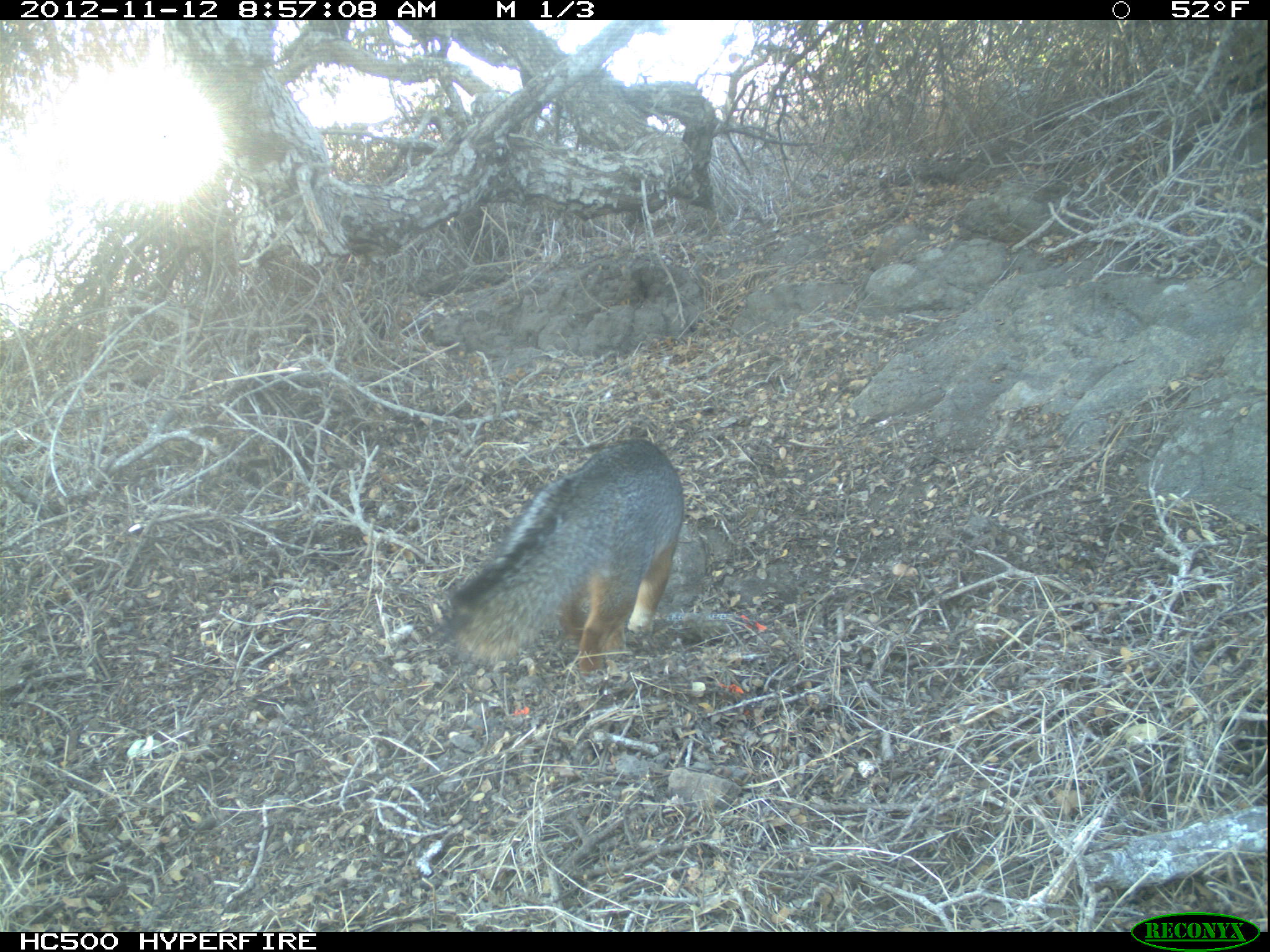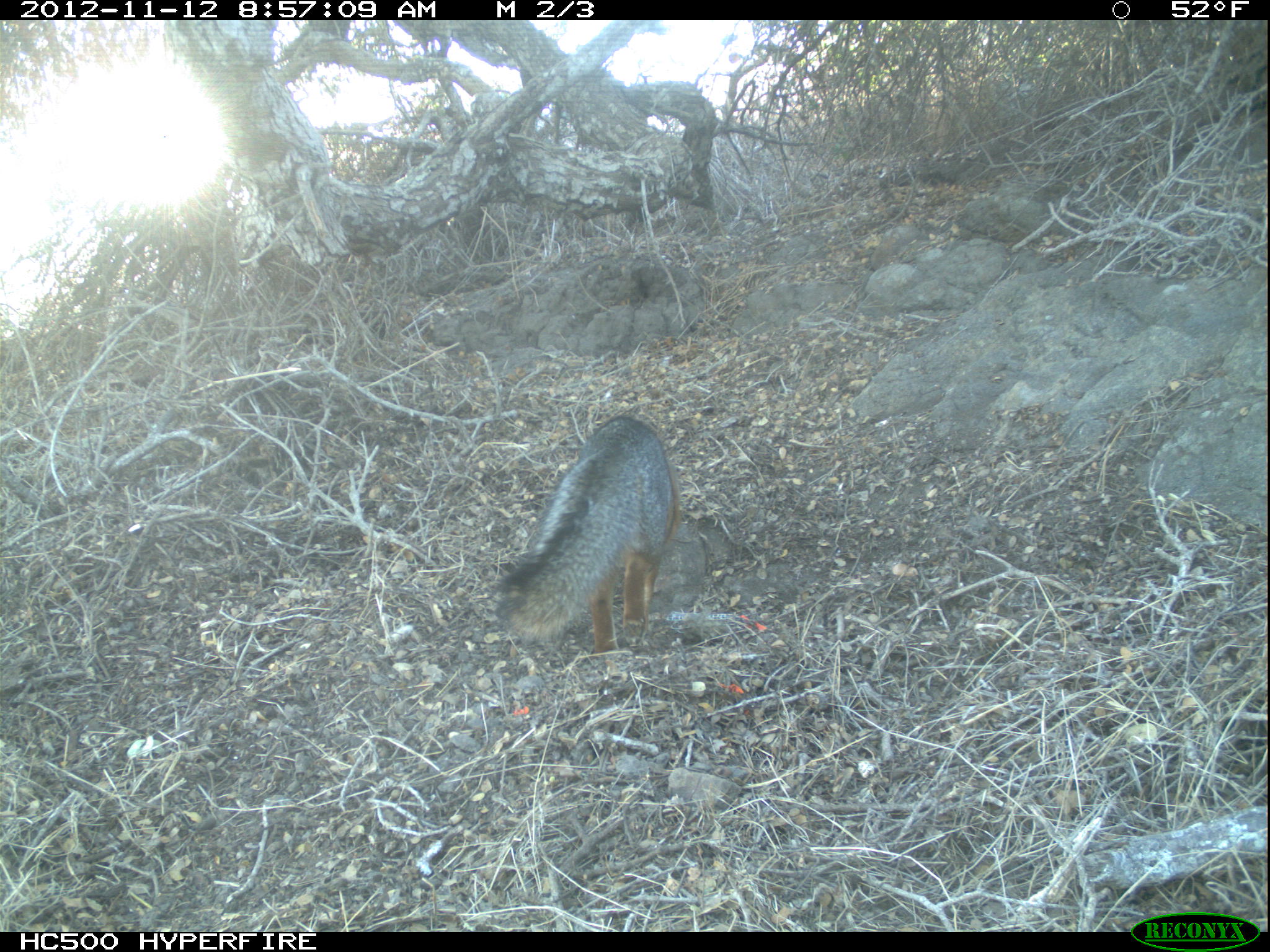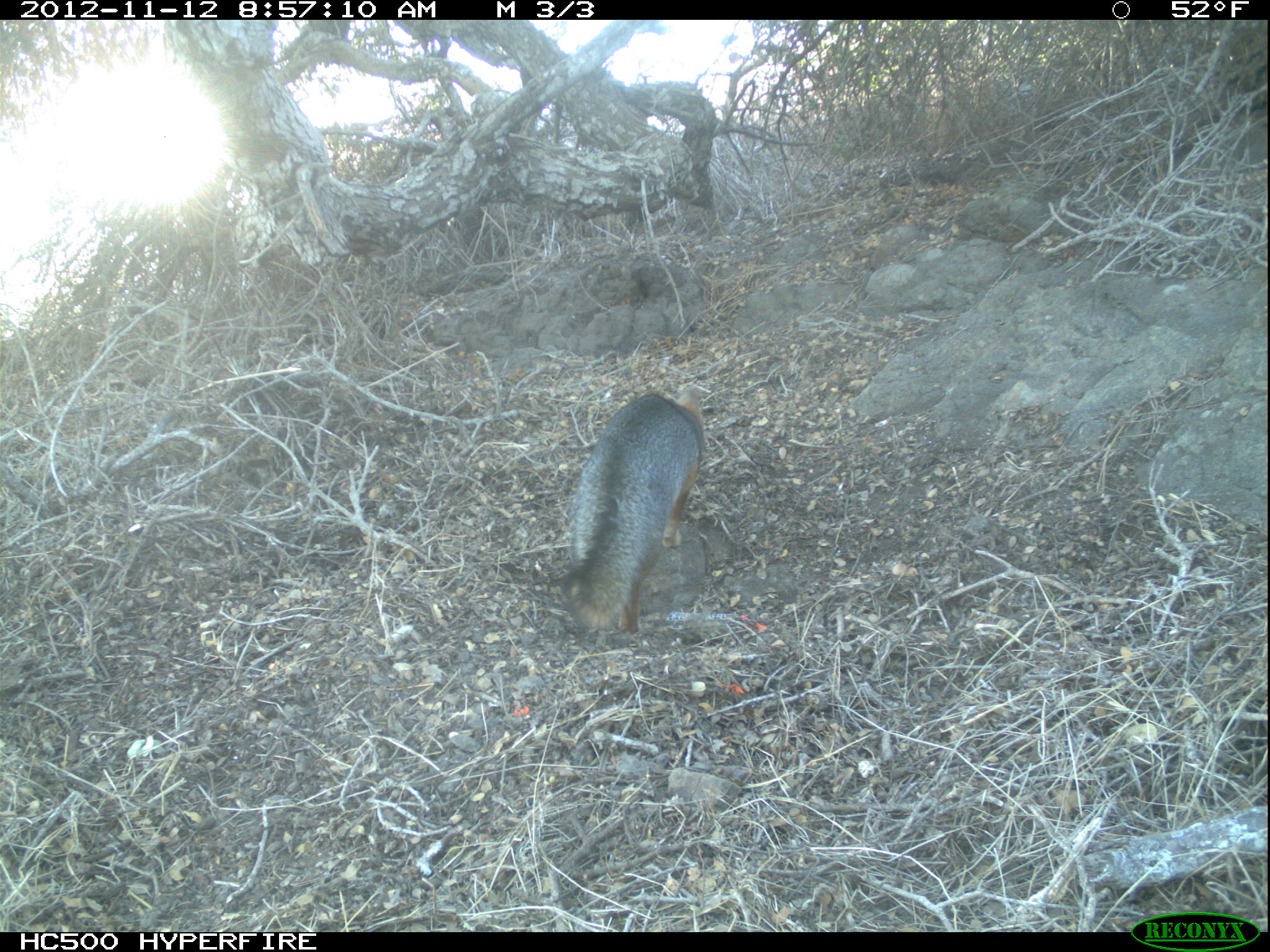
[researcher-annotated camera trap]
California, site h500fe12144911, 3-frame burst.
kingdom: Animalia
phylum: Chordata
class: Mammalia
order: Carnivora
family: Canidae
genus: Urocyon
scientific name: Urocyon littoralis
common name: island fox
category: fox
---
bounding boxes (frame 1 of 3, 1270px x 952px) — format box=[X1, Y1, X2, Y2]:
fox: box=[448, 439, 684, 676]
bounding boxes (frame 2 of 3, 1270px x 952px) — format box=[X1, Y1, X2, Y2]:
fox: box=[494, 415, 680, 652]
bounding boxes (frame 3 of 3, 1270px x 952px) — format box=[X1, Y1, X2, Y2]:
fox: box=[557, 382, 704, 633]